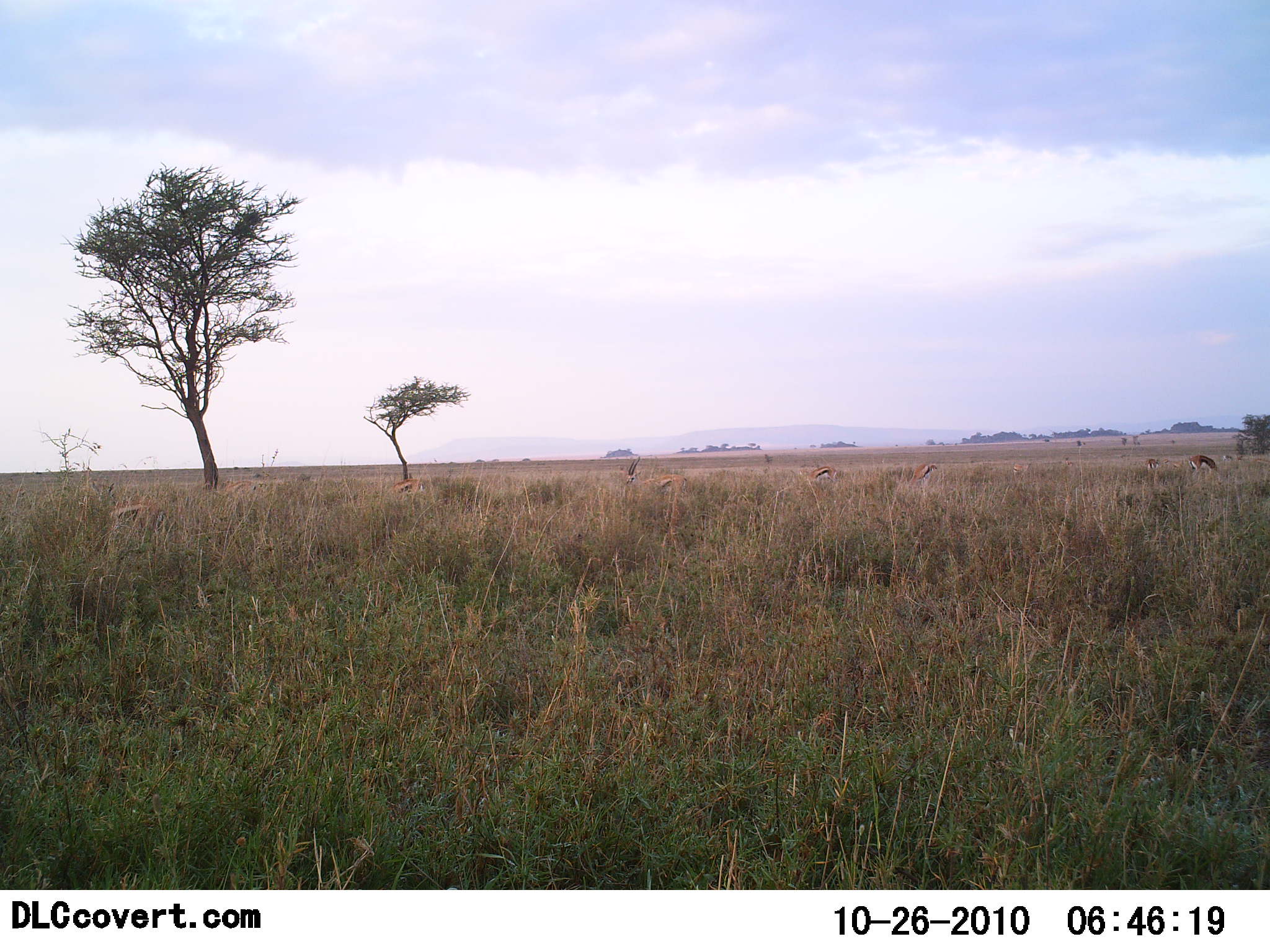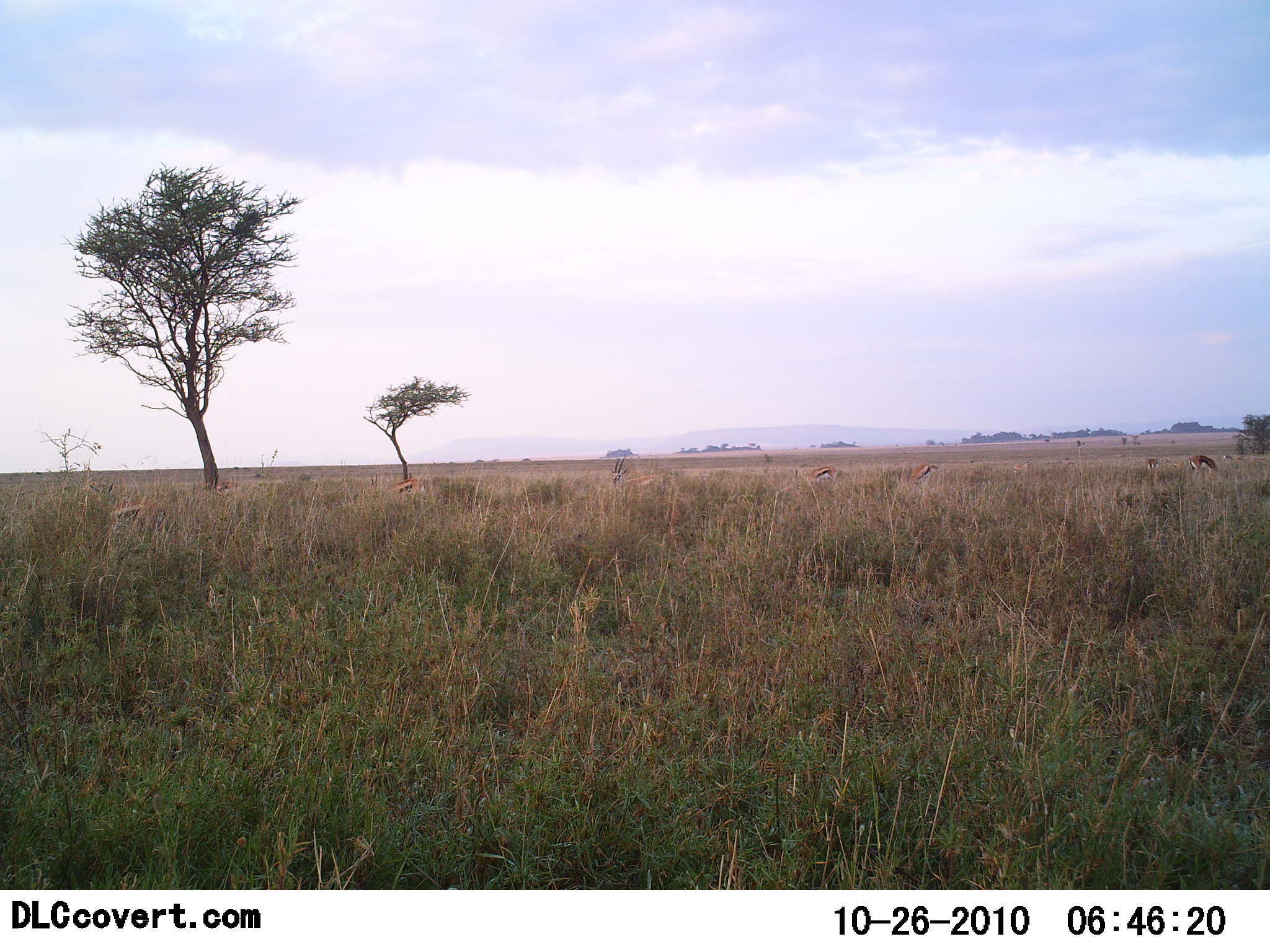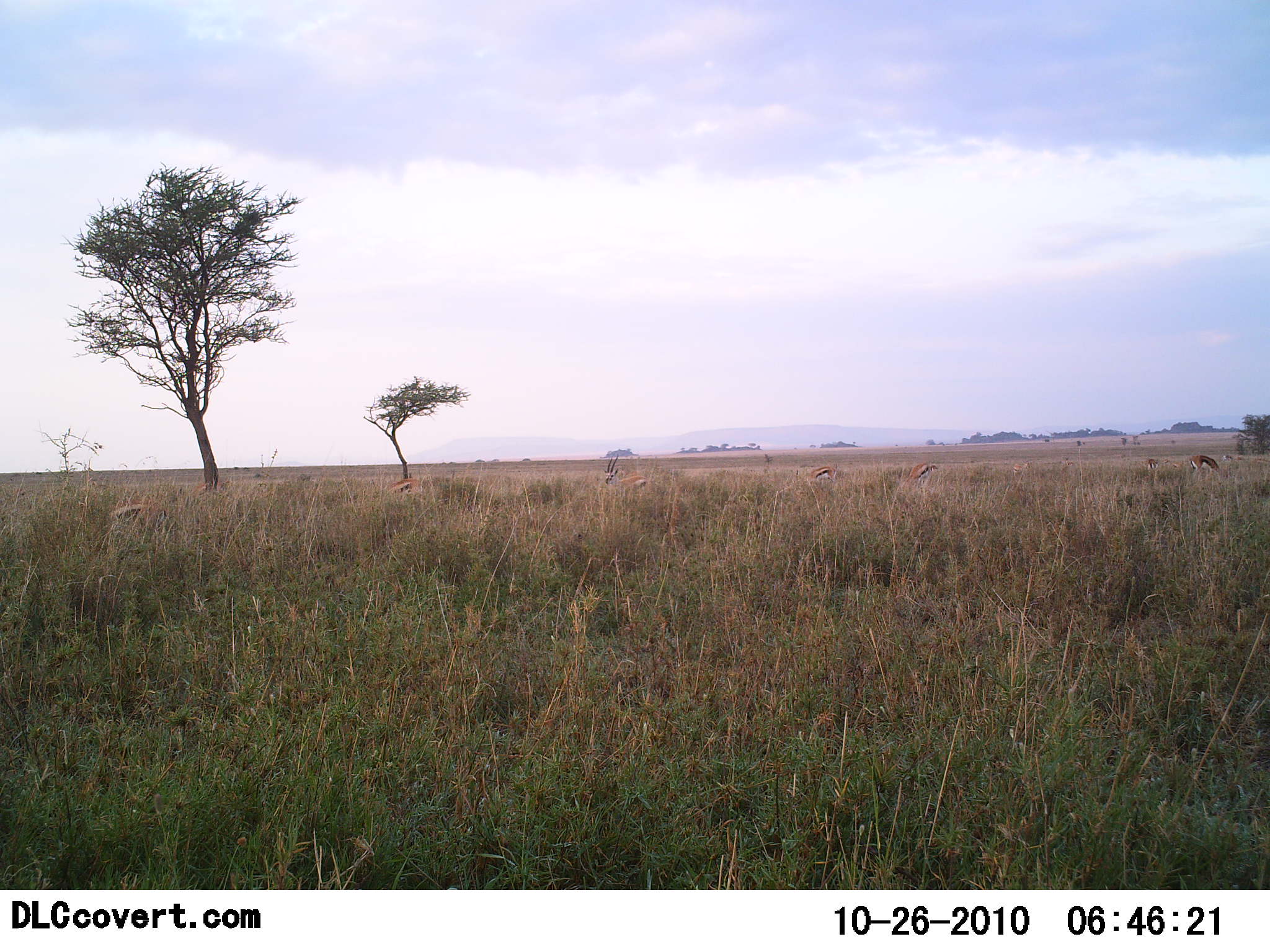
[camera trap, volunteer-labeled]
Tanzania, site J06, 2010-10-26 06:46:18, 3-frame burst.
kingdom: Animalia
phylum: Chordata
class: Mammalia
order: Artiodactyla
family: Bovidae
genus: Eudorcas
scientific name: Eudorcas thomsonii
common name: thomson's gazelle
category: gazellethomsons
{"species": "gazellethomsons (thomson's gazelle) (Eudorcas thomsonii)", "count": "6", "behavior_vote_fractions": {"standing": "27%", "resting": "0%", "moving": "47%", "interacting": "0%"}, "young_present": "0%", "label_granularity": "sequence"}